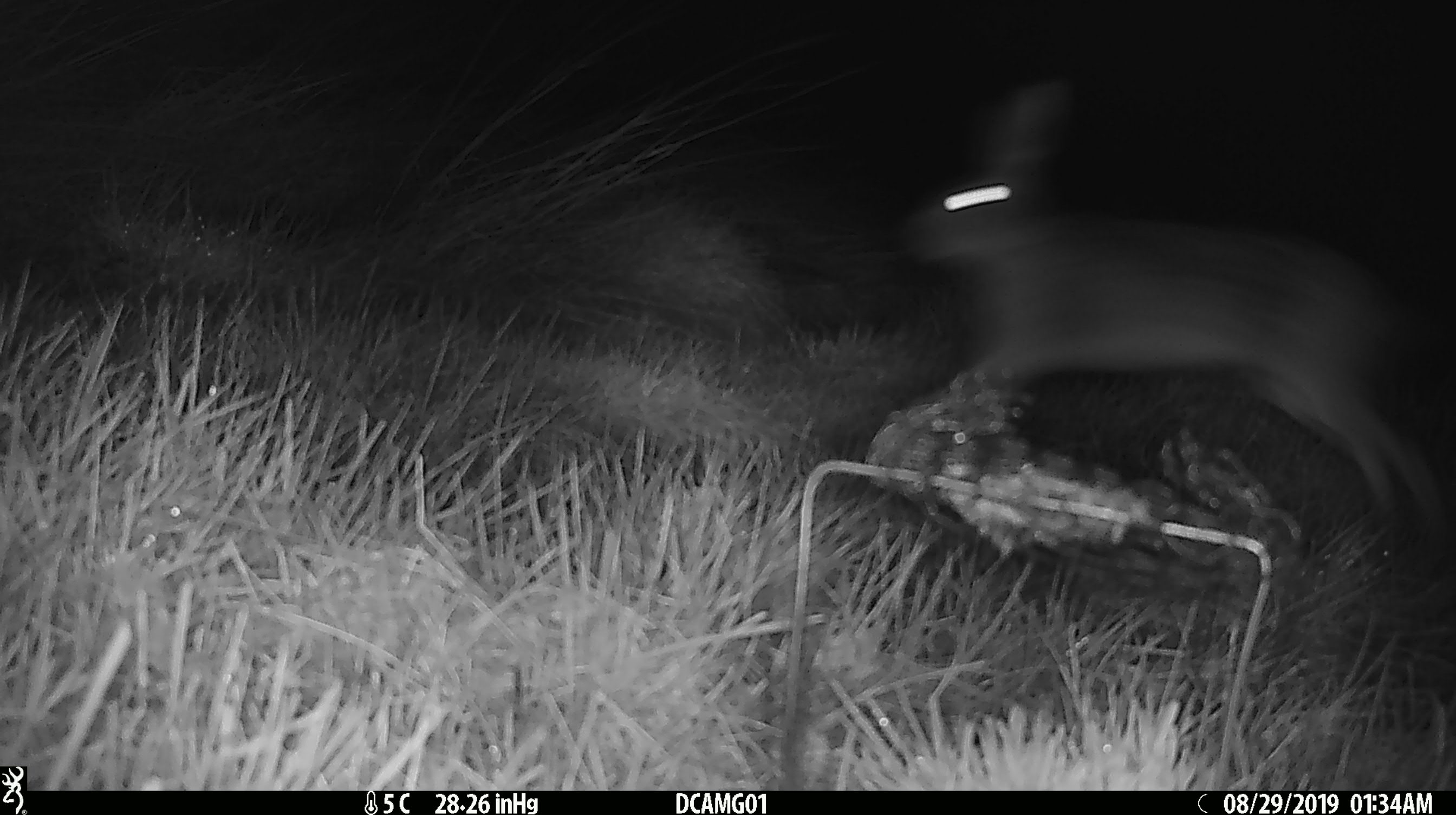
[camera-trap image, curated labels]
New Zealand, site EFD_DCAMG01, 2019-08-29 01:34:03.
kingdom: Animalia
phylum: Chordata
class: Mammalia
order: Lagomorpha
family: Leporidae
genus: Lepus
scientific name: Lepus europaeus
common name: brown hare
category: hare